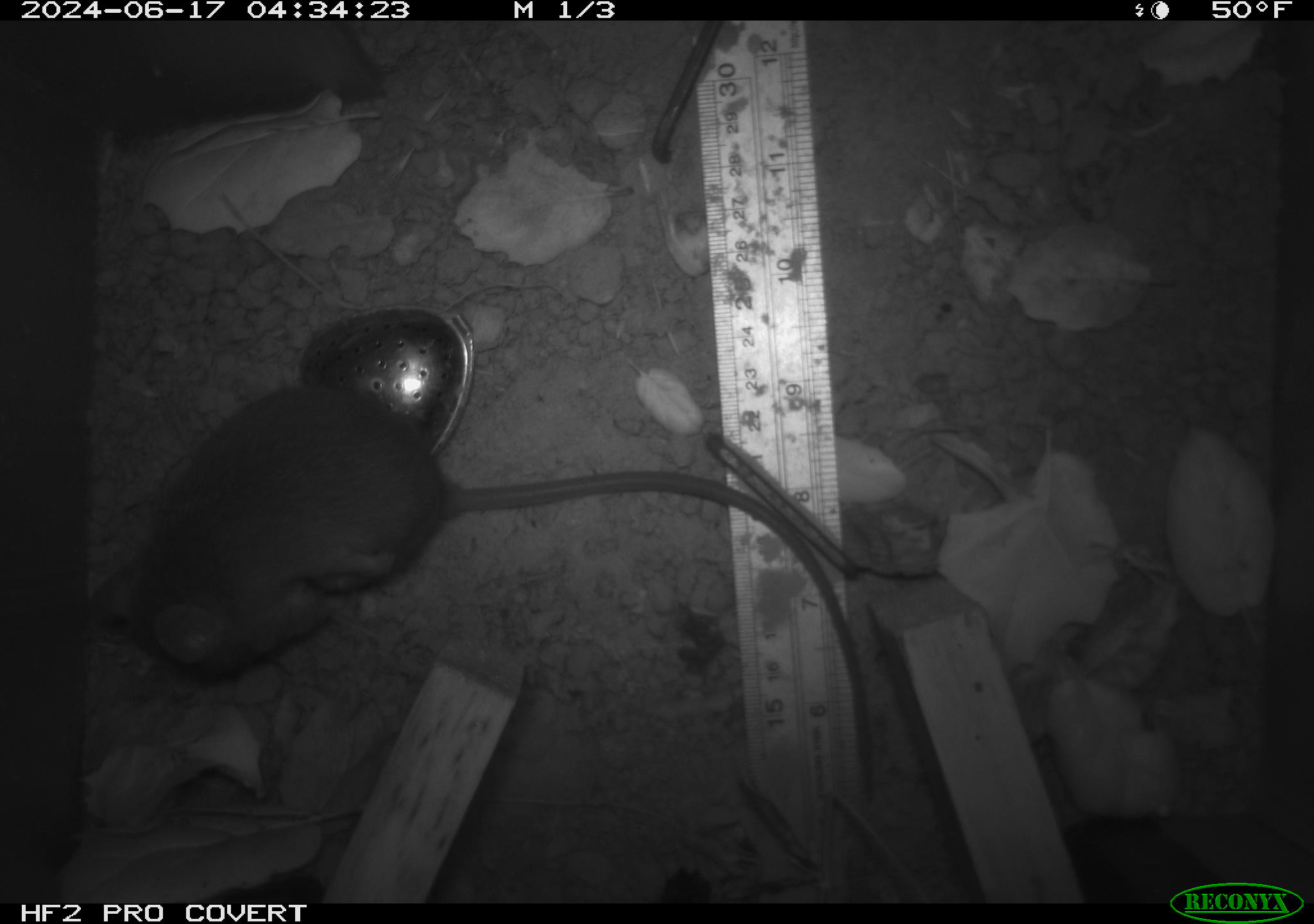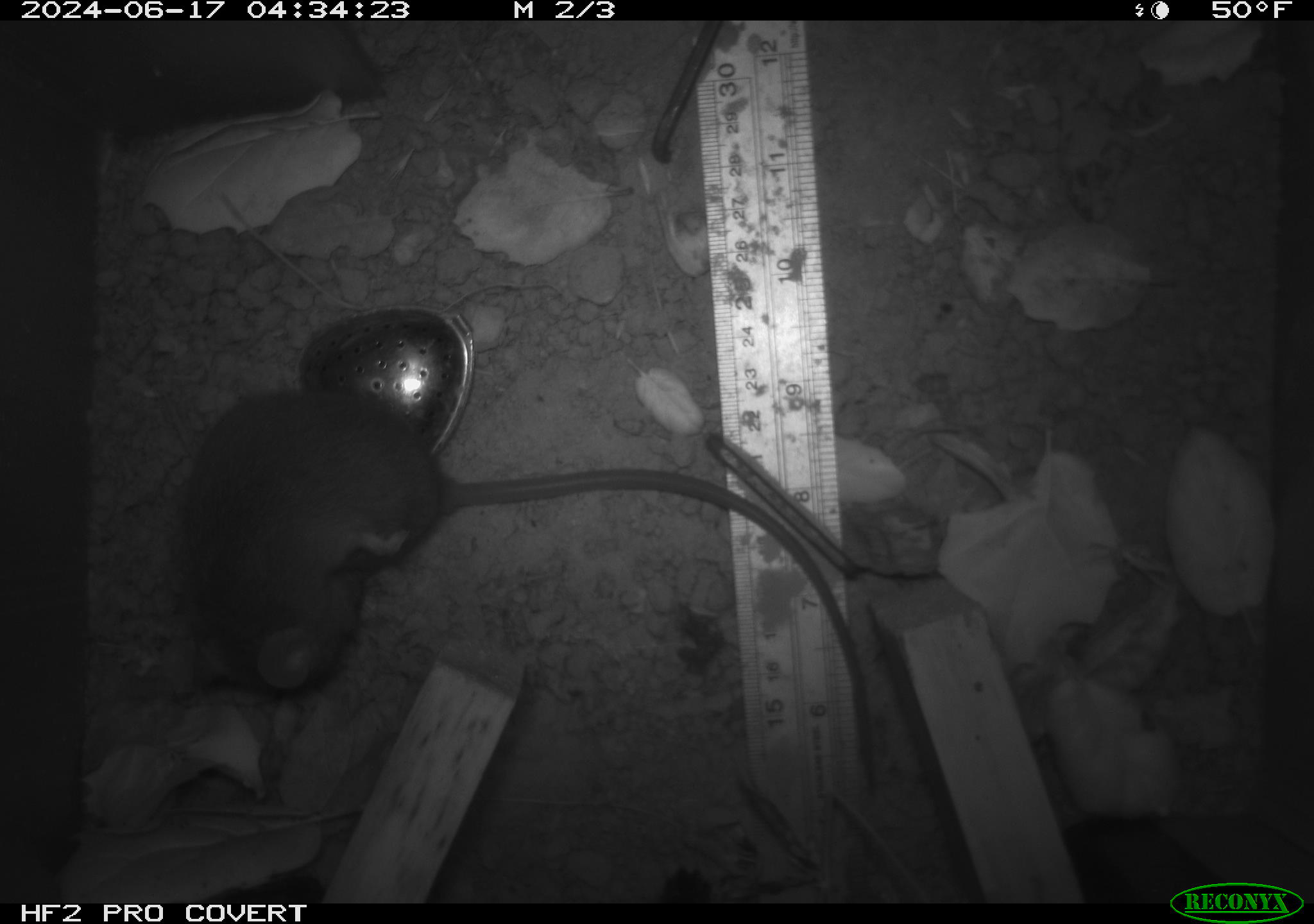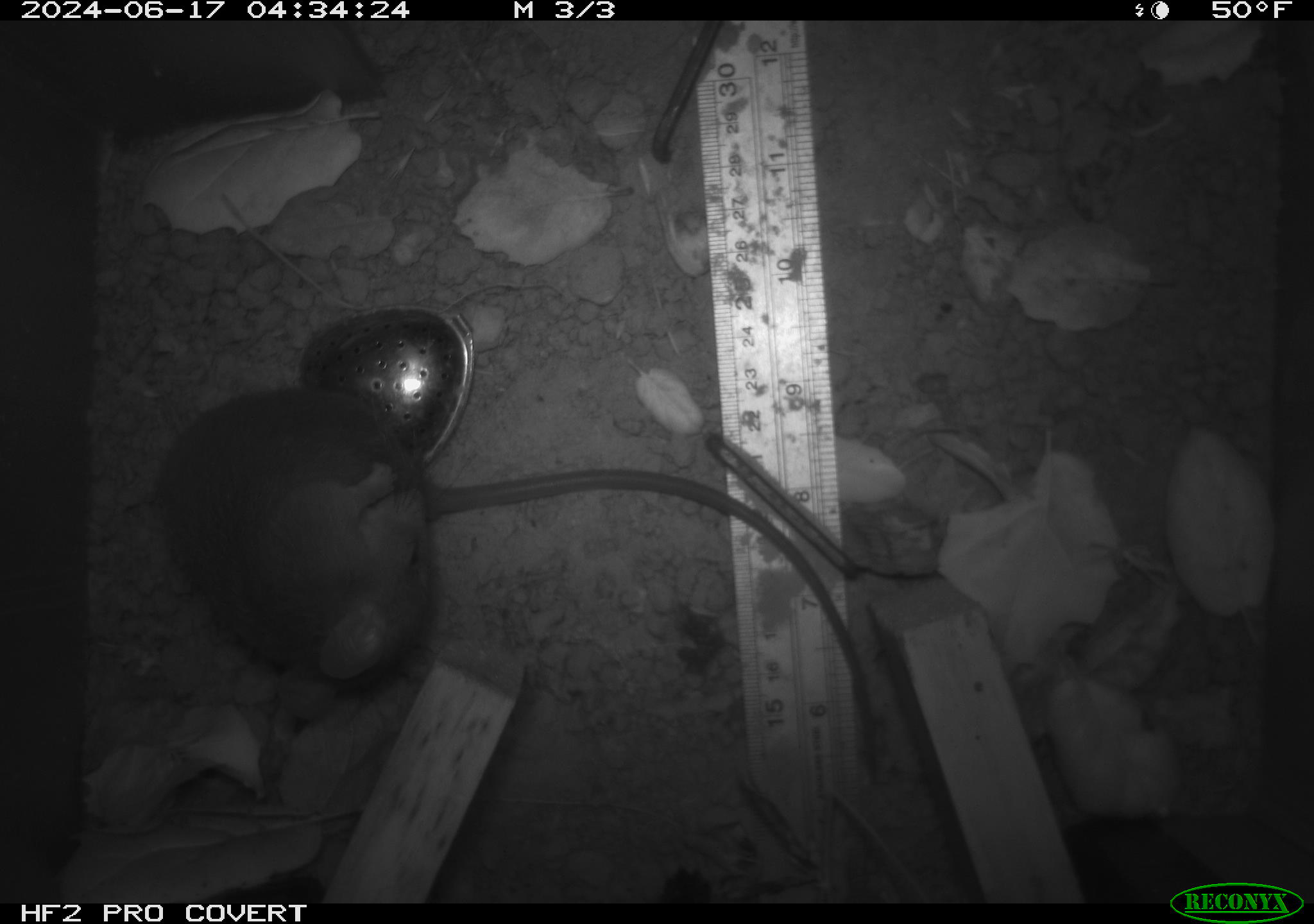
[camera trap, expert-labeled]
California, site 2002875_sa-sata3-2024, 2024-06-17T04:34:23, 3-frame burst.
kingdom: Animalia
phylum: Chordata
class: Mammalia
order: Rodentia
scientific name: Rodentia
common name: rodent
Rodent (Rodentia).